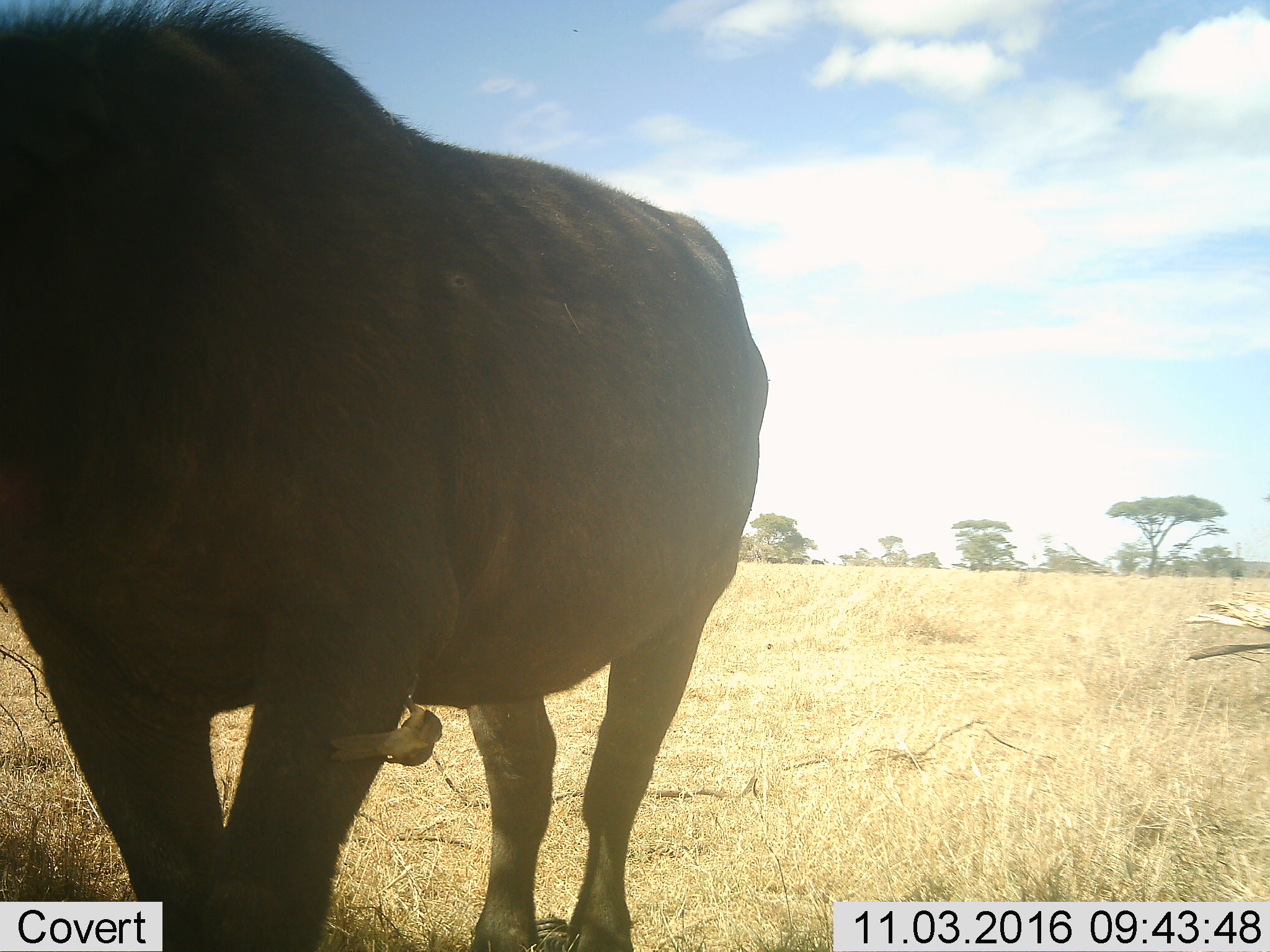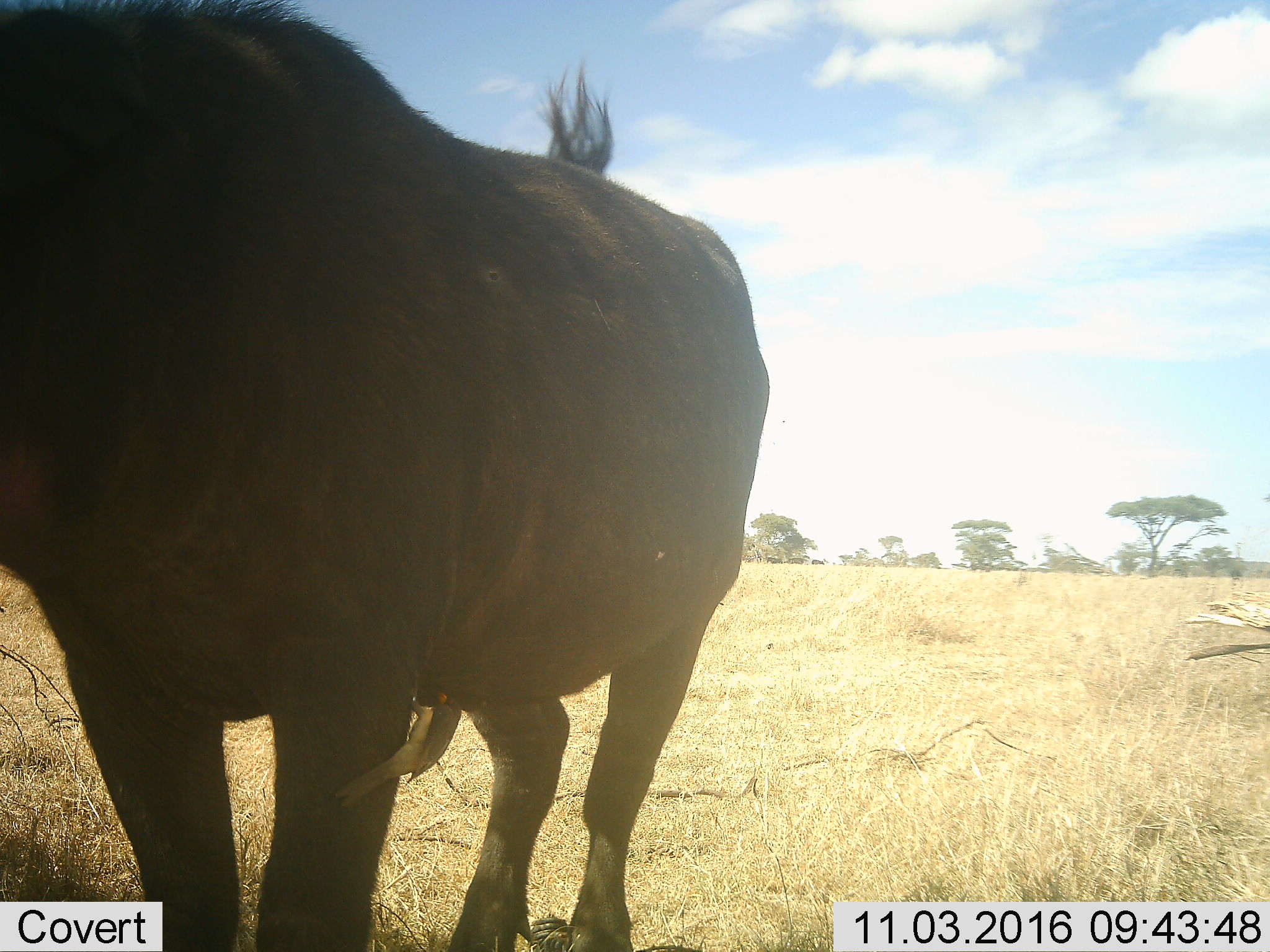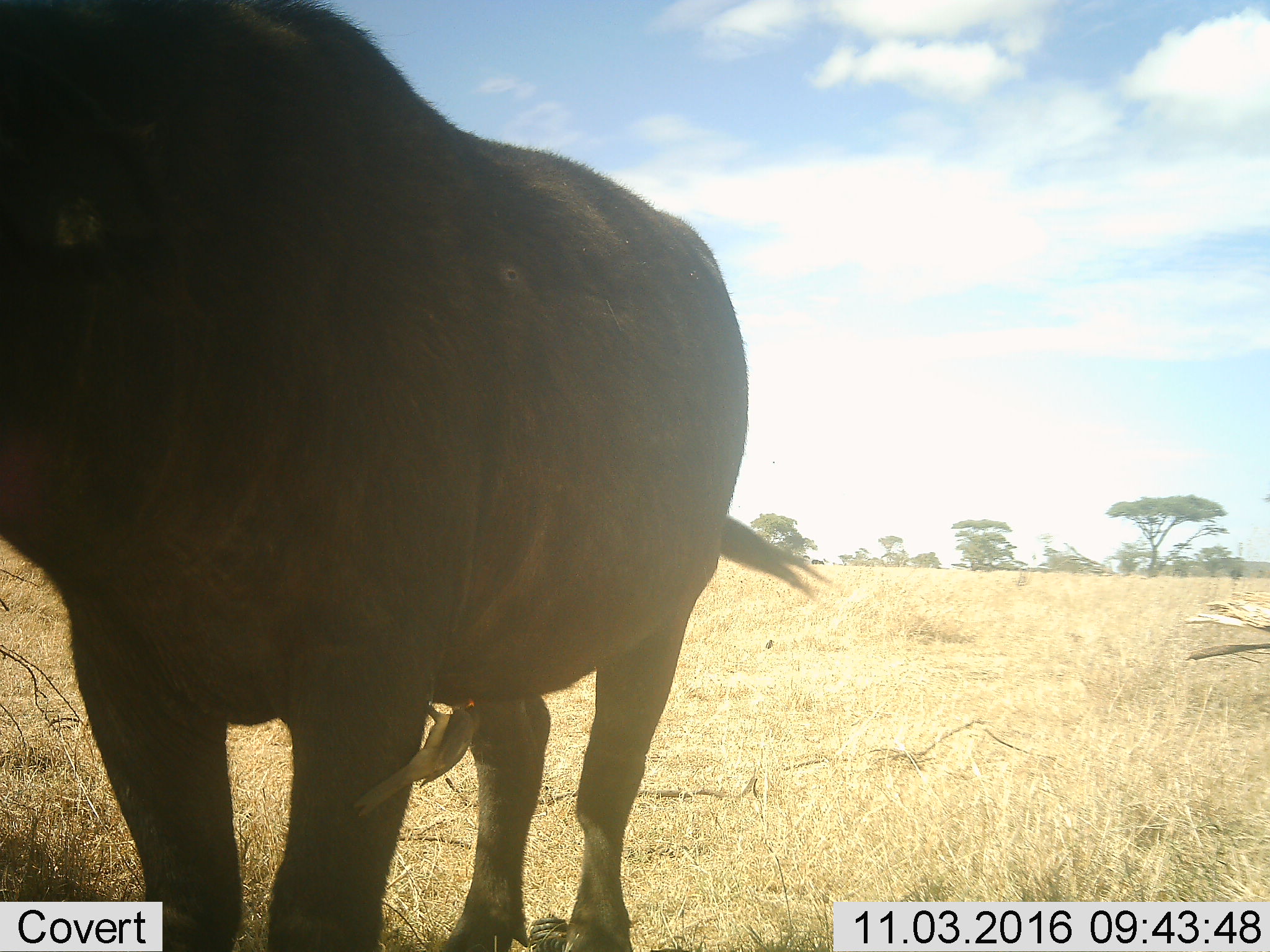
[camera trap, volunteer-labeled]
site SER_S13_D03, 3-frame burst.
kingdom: Animalia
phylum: Chordata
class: Mammalia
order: Artiodactyla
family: Bovidae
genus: Syncerus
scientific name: Syncerus caffer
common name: african buffalo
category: buffalo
Buffalo (african buffalo) (Syncerus caffer), count 1. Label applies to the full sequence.